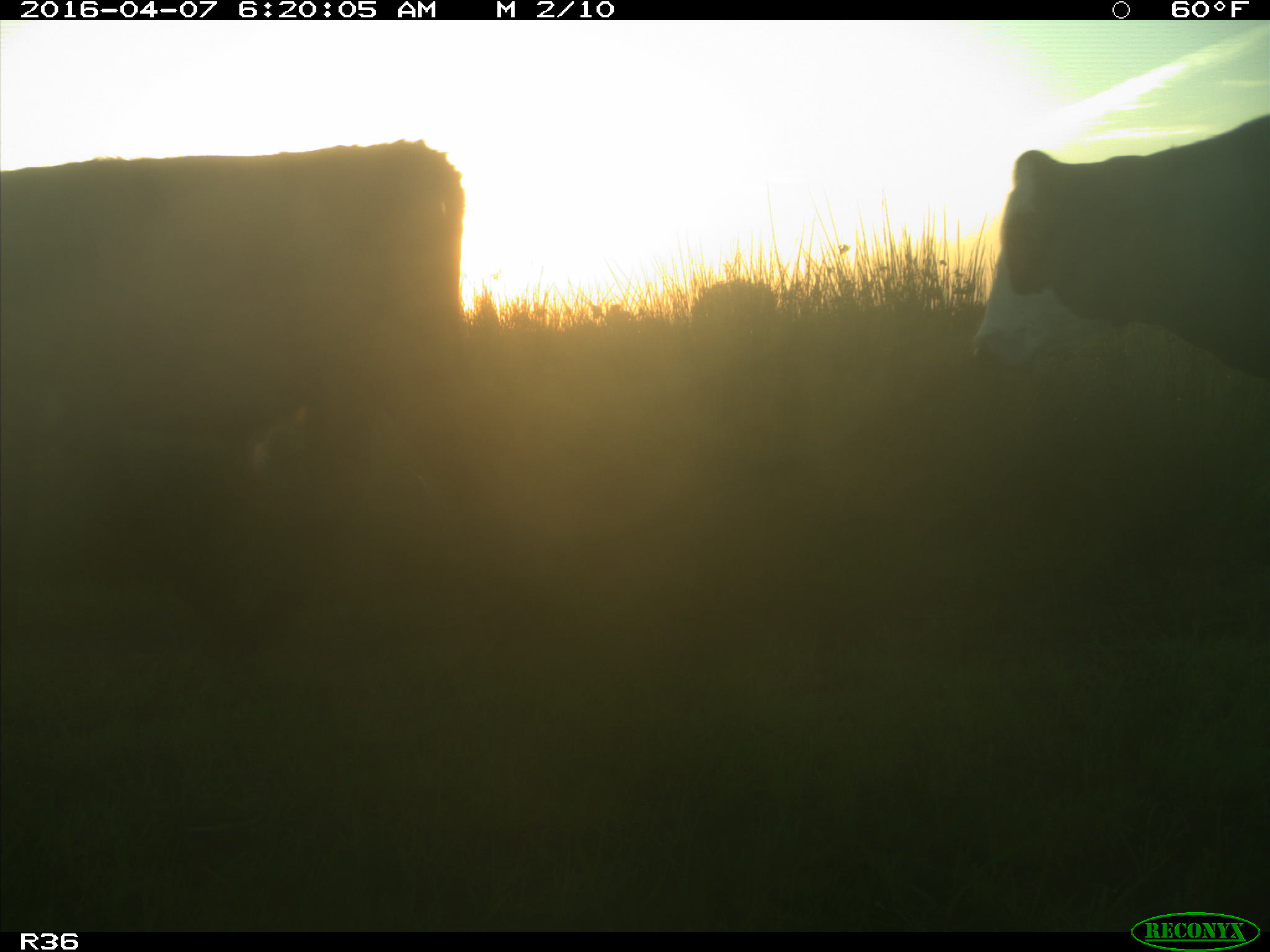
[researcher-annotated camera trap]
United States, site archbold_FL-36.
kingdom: Animalia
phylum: Chordata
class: Mammalia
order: Artiodactyla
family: Bovidae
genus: Bos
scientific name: Bos taurus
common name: domestic cow